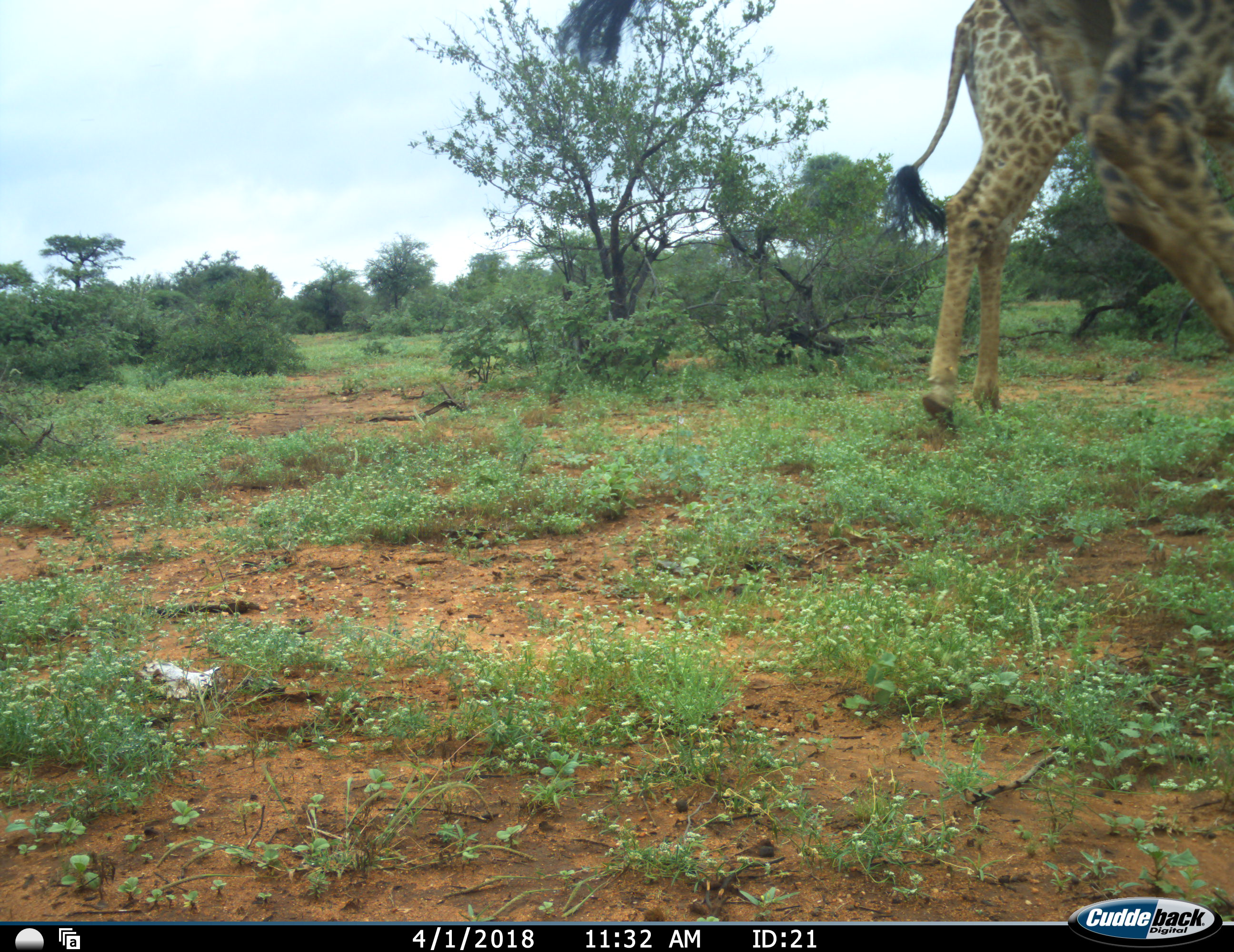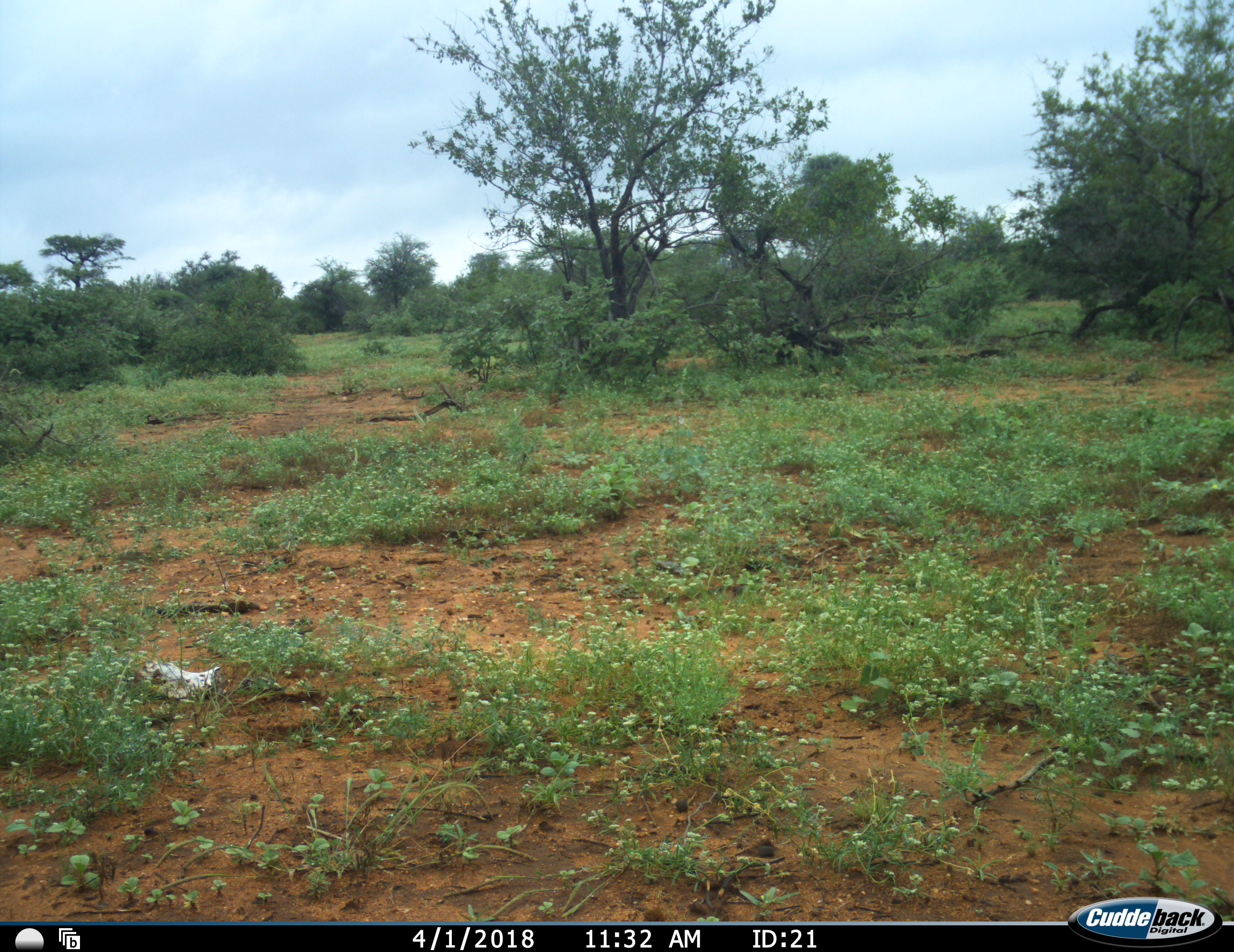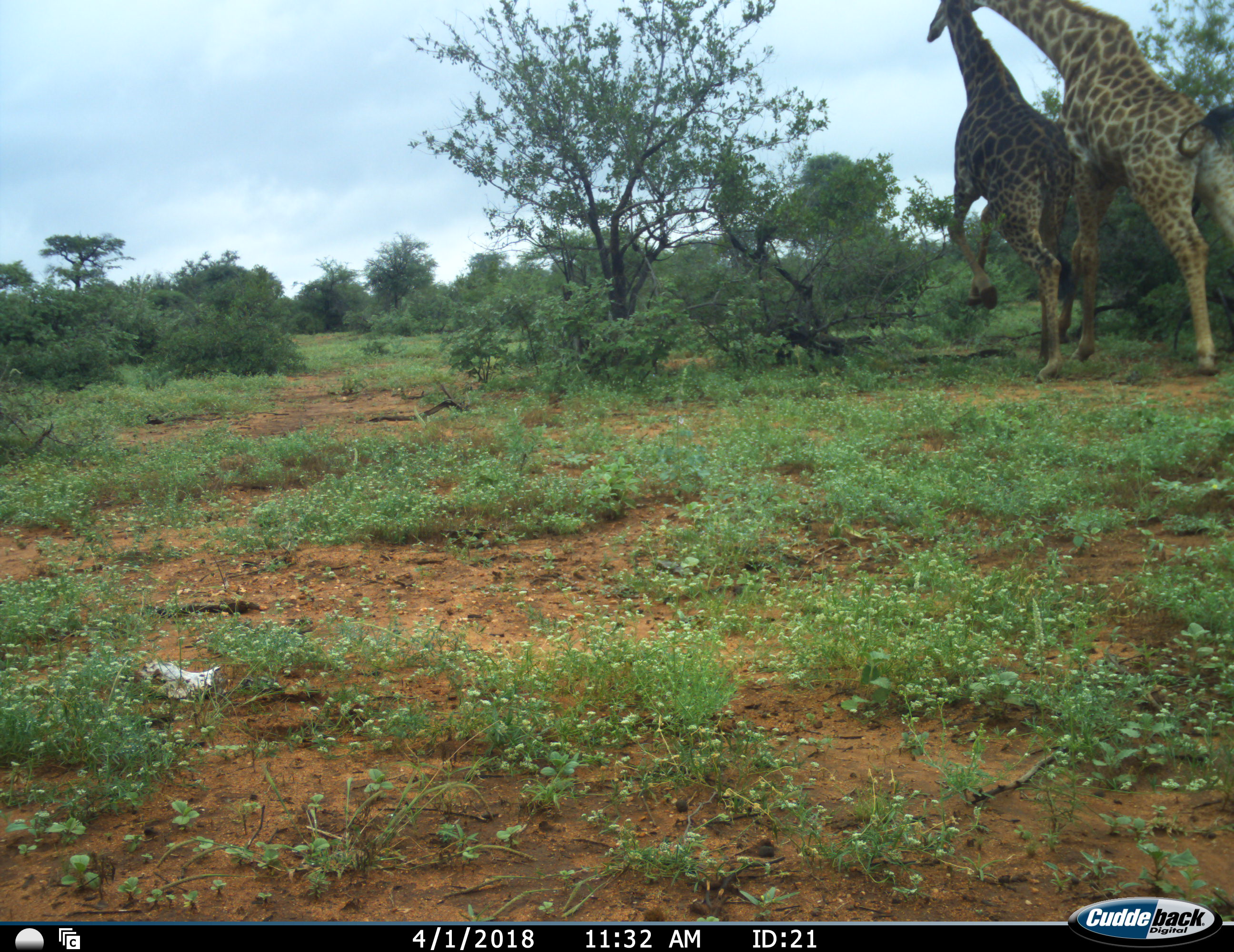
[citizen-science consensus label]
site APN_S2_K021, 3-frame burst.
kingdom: Animalia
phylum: Chordata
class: Mammalia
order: Artiodactyla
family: Giraffidae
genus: Giraffa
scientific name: Giraffa camelopardalis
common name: giraffe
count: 2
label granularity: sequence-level